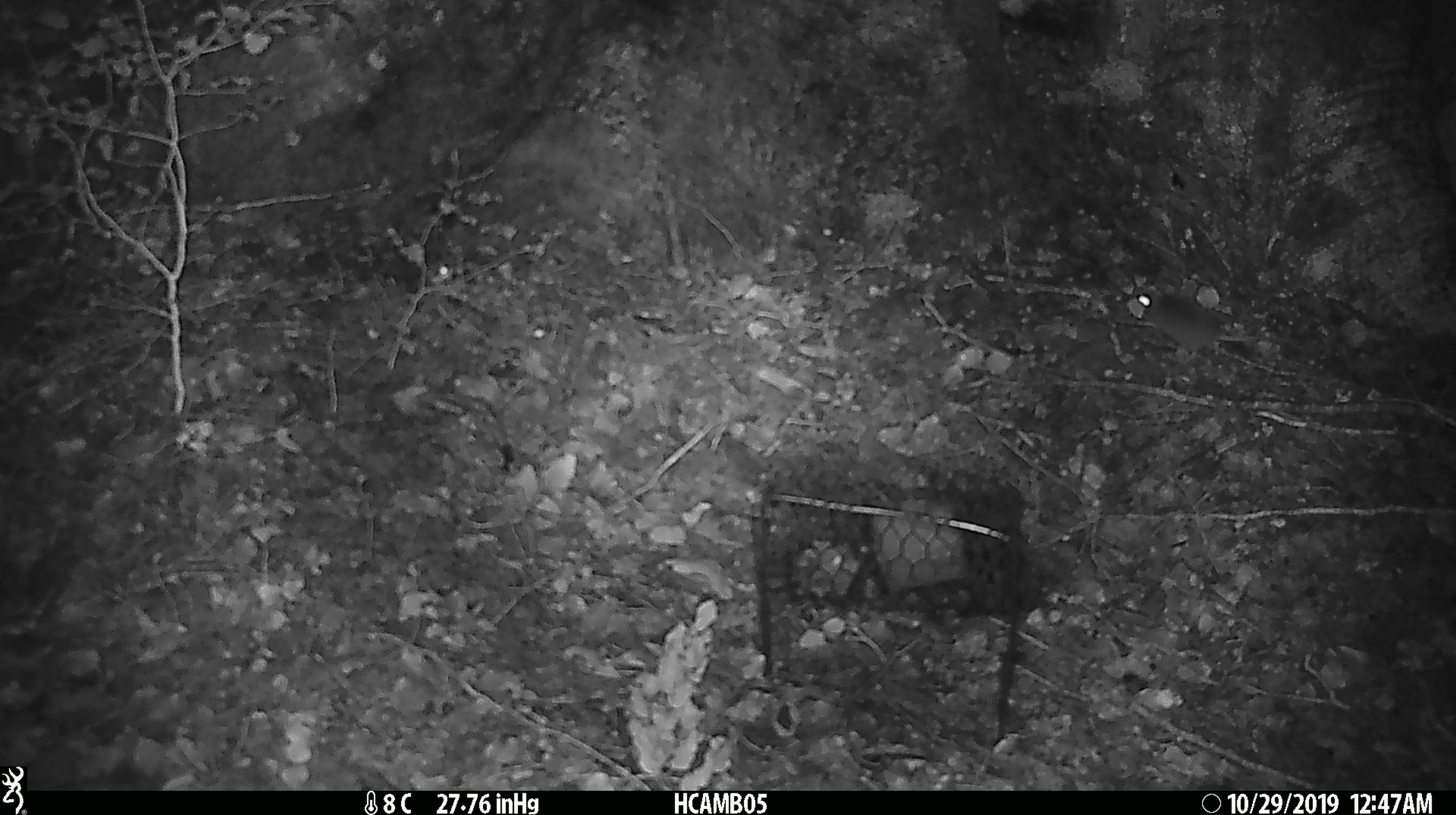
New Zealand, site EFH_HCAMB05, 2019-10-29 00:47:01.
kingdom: Animalia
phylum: Chordata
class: Mammalia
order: Rodentia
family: Muridae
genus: Mus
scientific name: Mus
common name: mouse